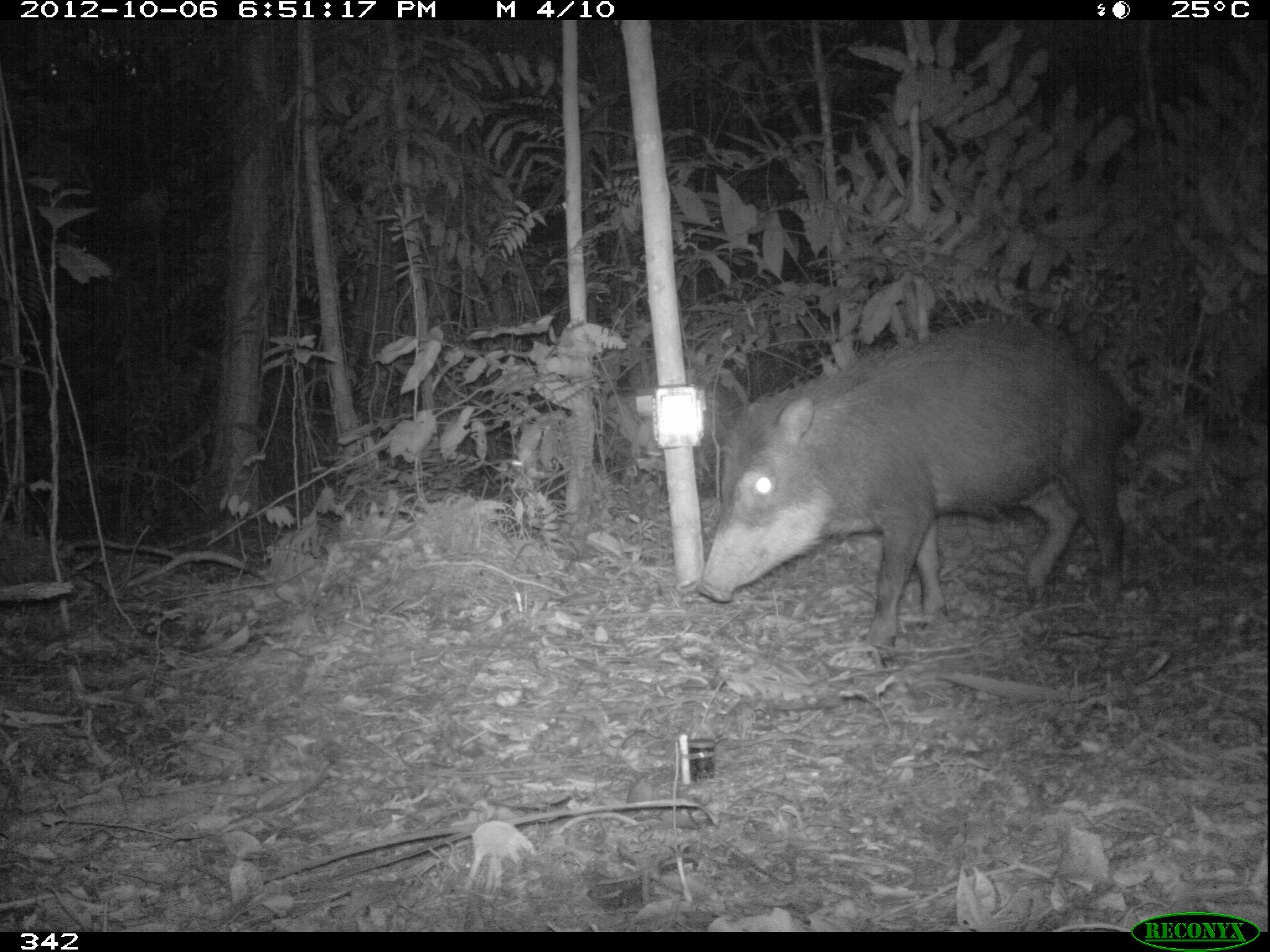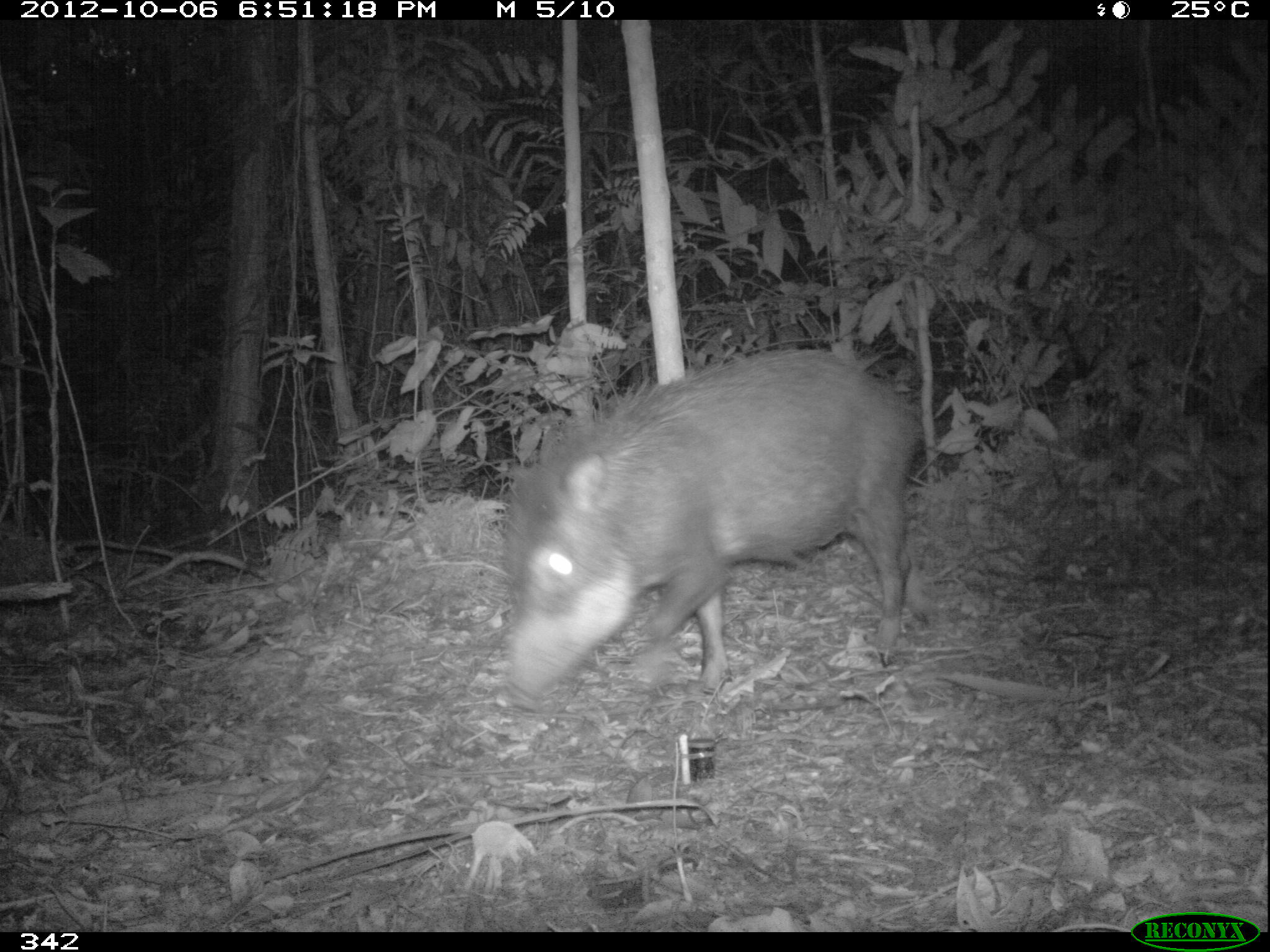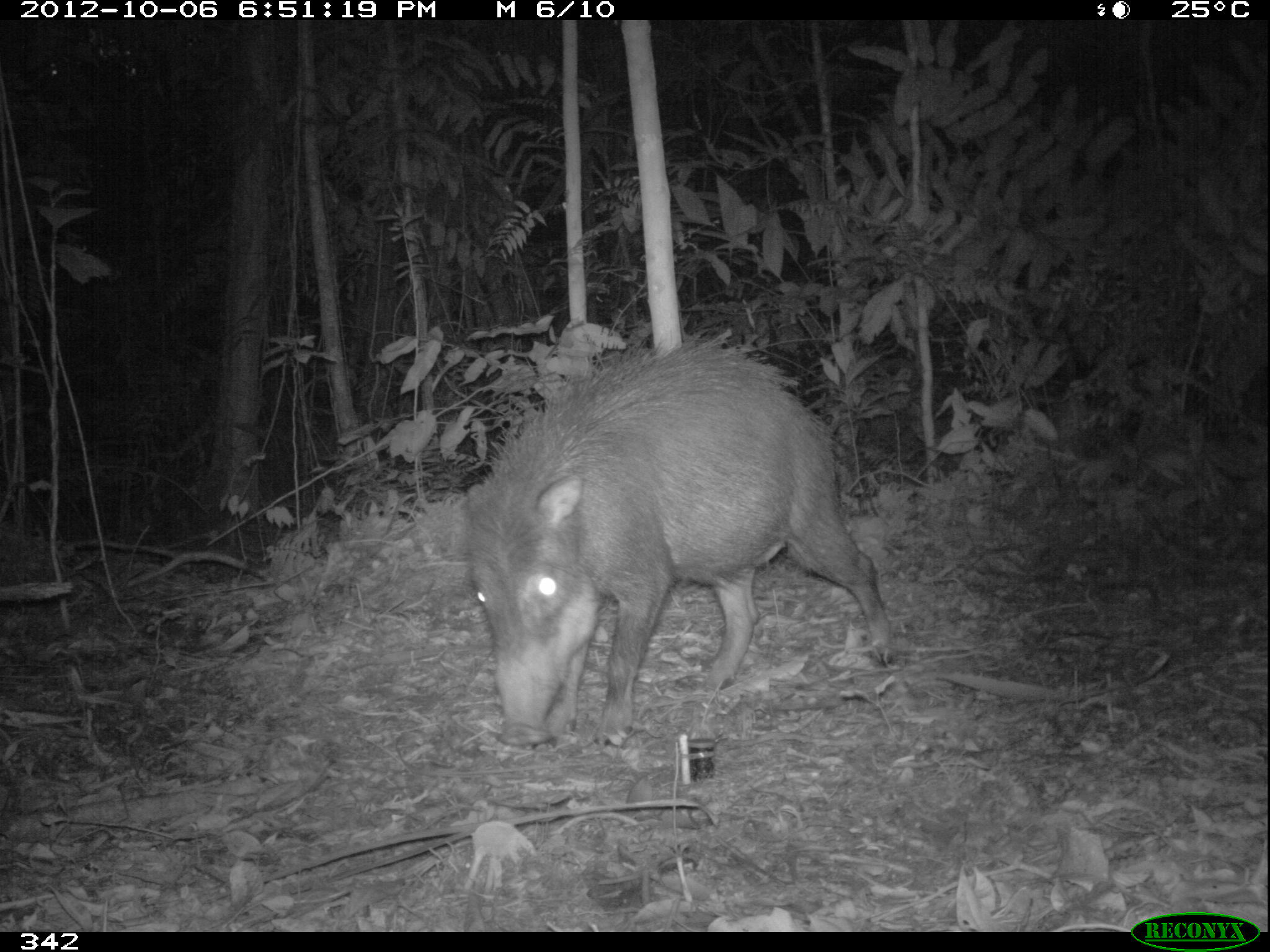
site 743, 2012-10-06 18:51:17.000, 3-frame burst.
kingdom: Animalia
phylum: Chordata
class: Mammalia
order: Artiodactyla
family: Tayassuidae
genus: Tayassu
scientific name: Tayassu pecari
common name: white-lipped peccary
Tayassu pecari (white-lipped peccary).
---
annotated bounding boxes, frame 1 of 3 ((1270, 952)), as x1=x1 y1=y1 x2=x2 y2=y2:
tayassu pecari: x1=699 y1=320 x2=1133 y2=653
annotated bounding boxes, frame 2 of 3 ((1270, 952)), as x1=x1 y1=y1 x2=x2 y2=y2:
tayassu pecari: x1=501 y1=347 x2=917 y2=704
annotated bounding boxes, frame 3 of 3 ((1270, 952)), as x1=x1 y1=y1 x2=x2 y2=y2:
tayassu pecari: x1=464 y1=327 x2=889 y2=745